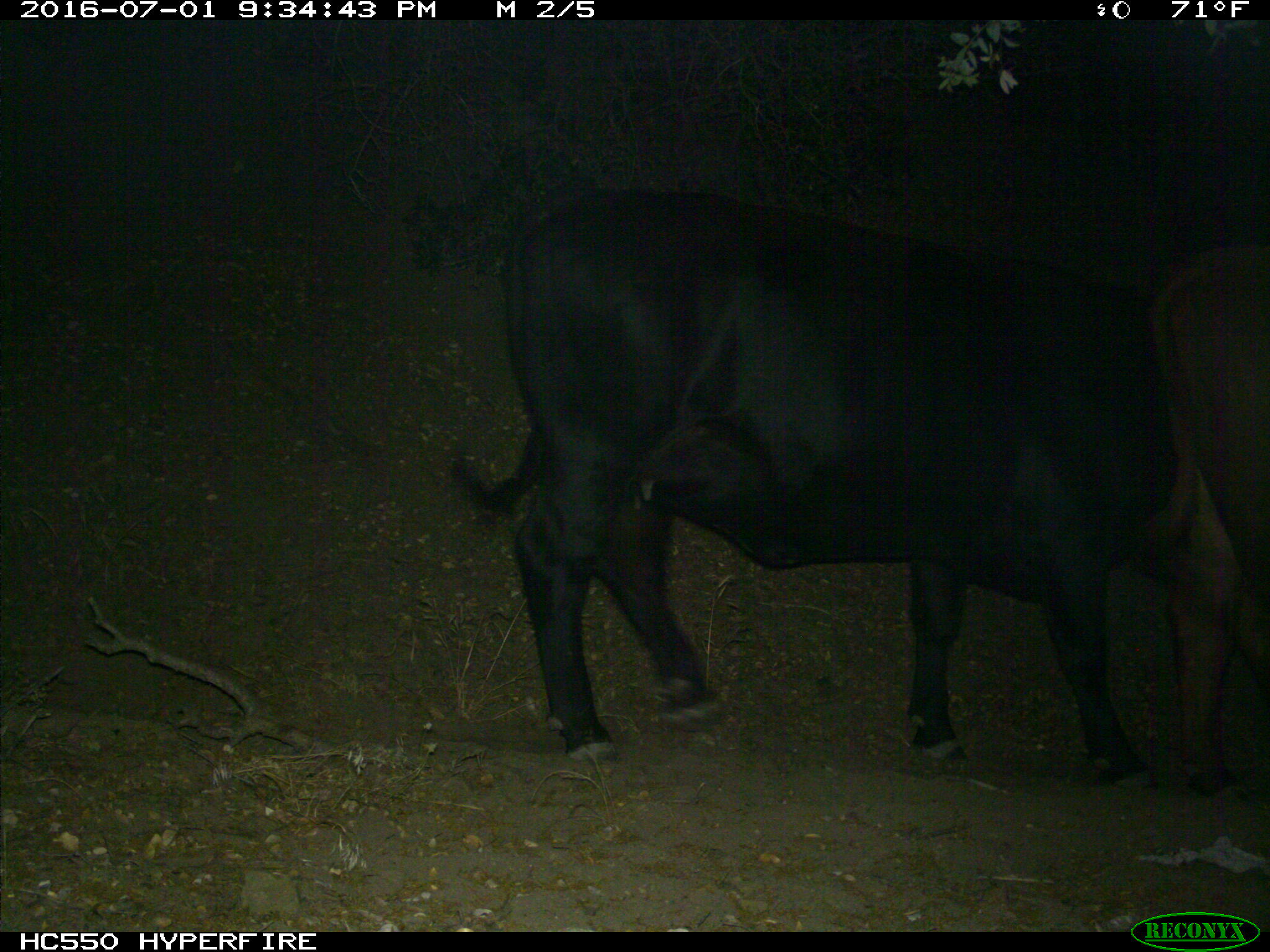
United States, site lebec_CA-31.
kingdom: Animalia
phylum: Chordata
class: Mammalia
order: Artiodactyla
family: Bovidae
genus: Bos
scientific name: Bos taurus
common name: domestic cow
Bos taurus (domestic cow).